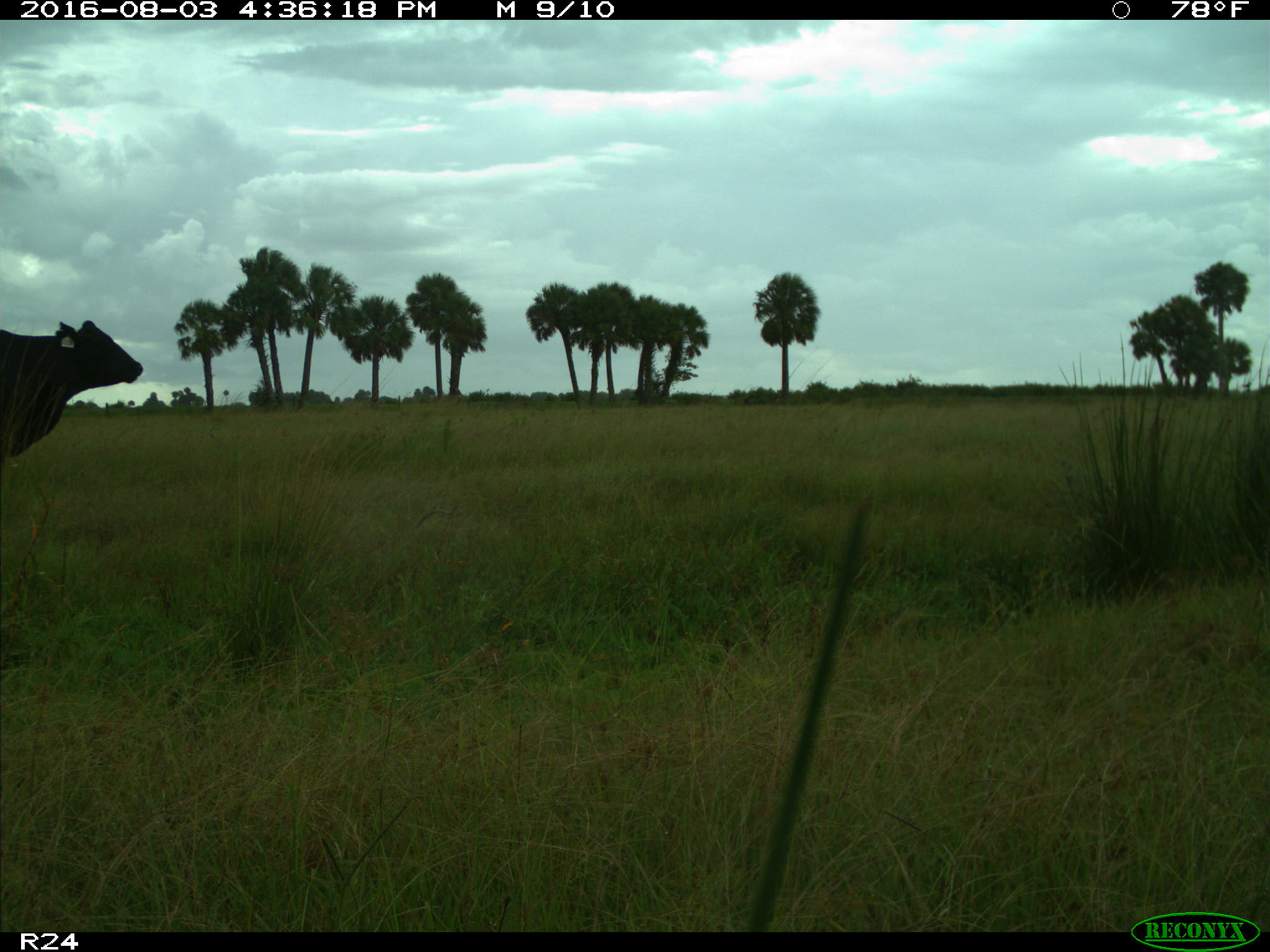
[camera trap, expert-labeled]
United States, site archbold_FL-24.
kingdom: Animalia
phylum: Chordata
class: Mammalia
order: Artiodactyla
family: Bovidae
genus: Bos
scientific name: Bos taurus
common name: domestic cow